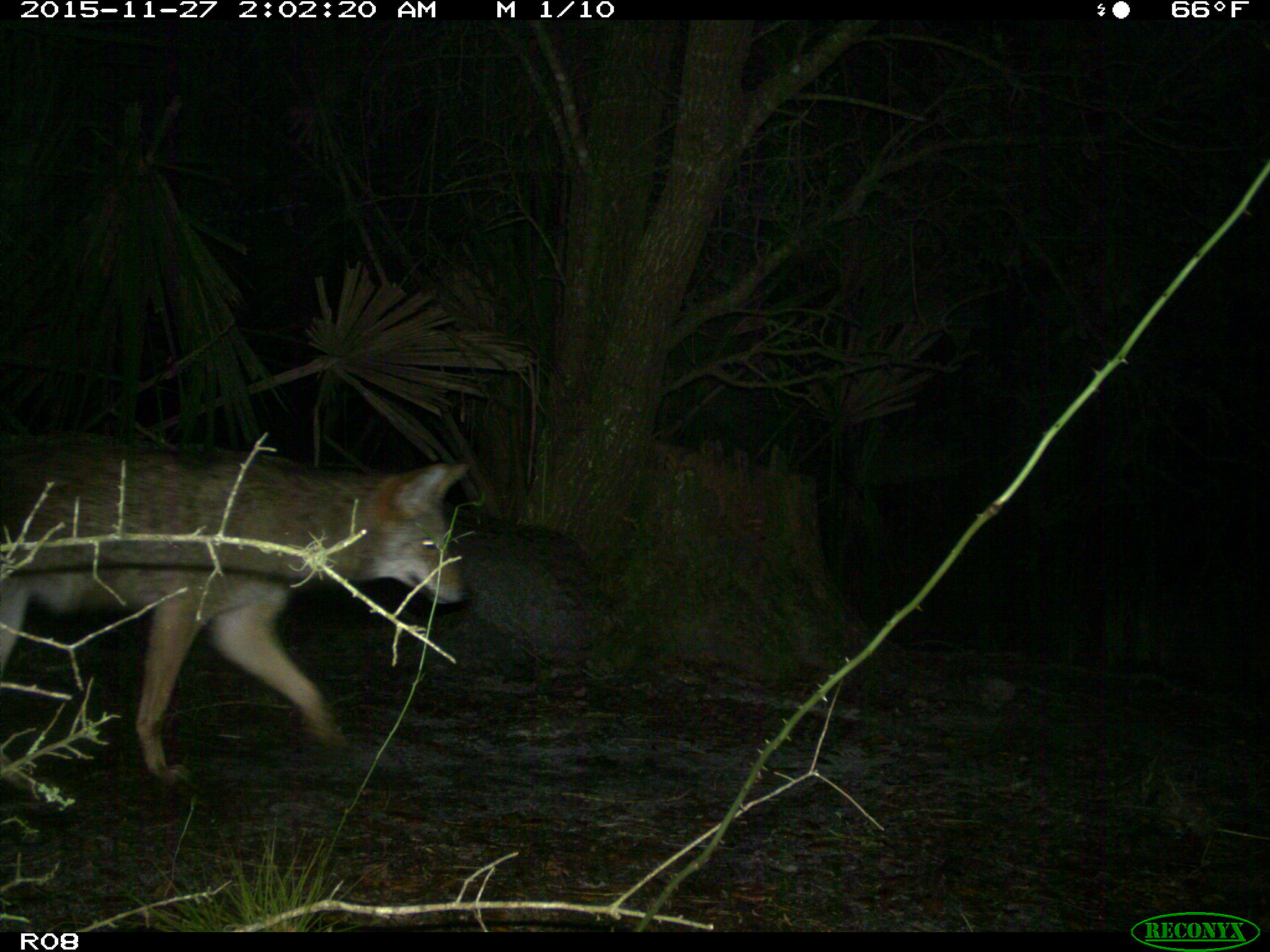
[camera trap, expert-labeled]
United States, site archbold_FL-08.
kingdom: Animalia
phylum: Chordata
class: Mammalia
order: Carnivora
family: Canidae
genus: Canis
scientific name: Canis latrans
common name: coyote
Canis latrans (coyote).